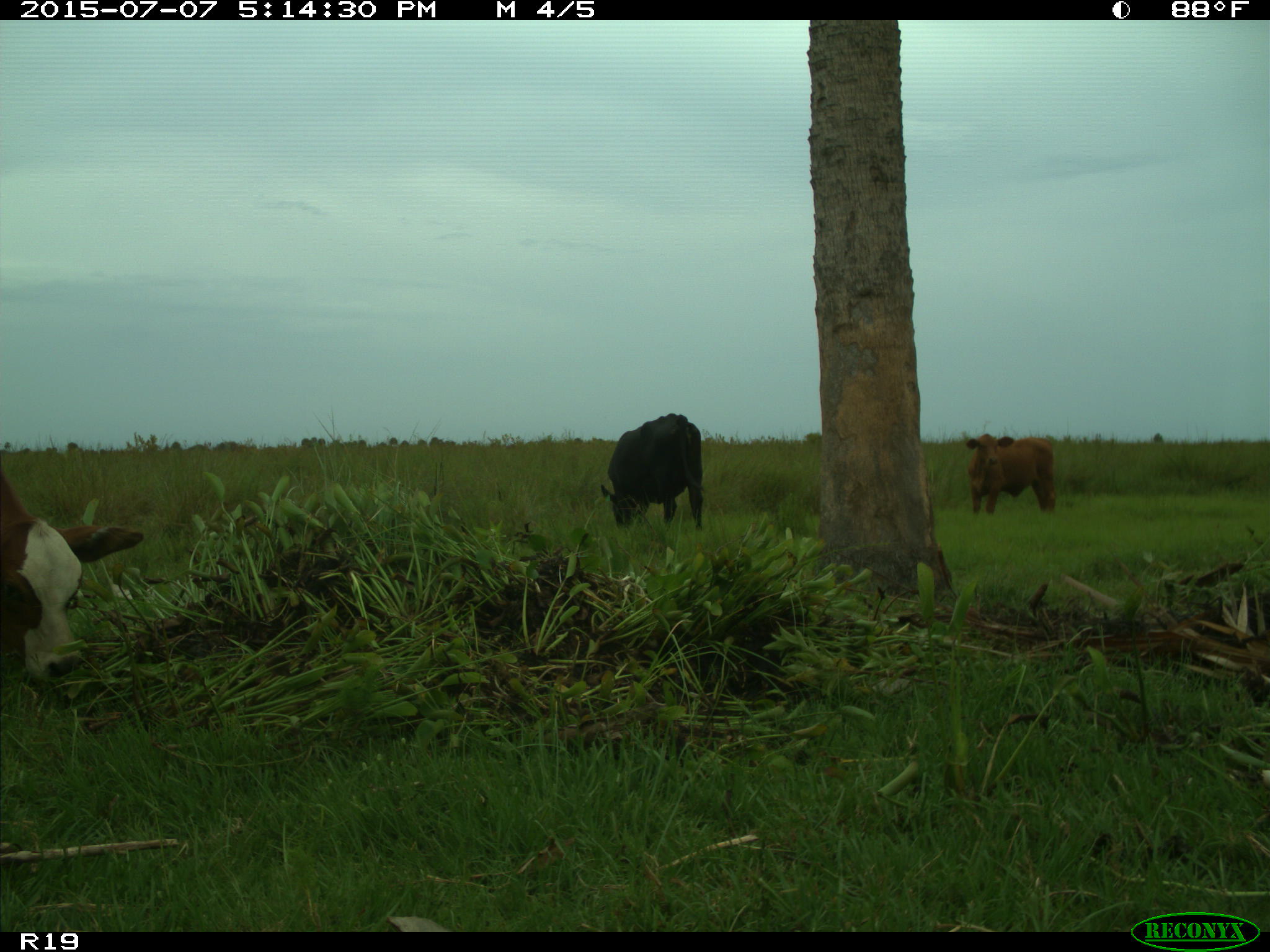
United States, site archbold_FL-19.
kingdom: Animalia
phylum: Chordata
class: Mammalia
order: Artiodactyla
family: Bovidae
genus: Bos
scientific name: Bos taurus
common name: domestic cow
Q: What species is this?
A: Bos taurus (domestic cow).